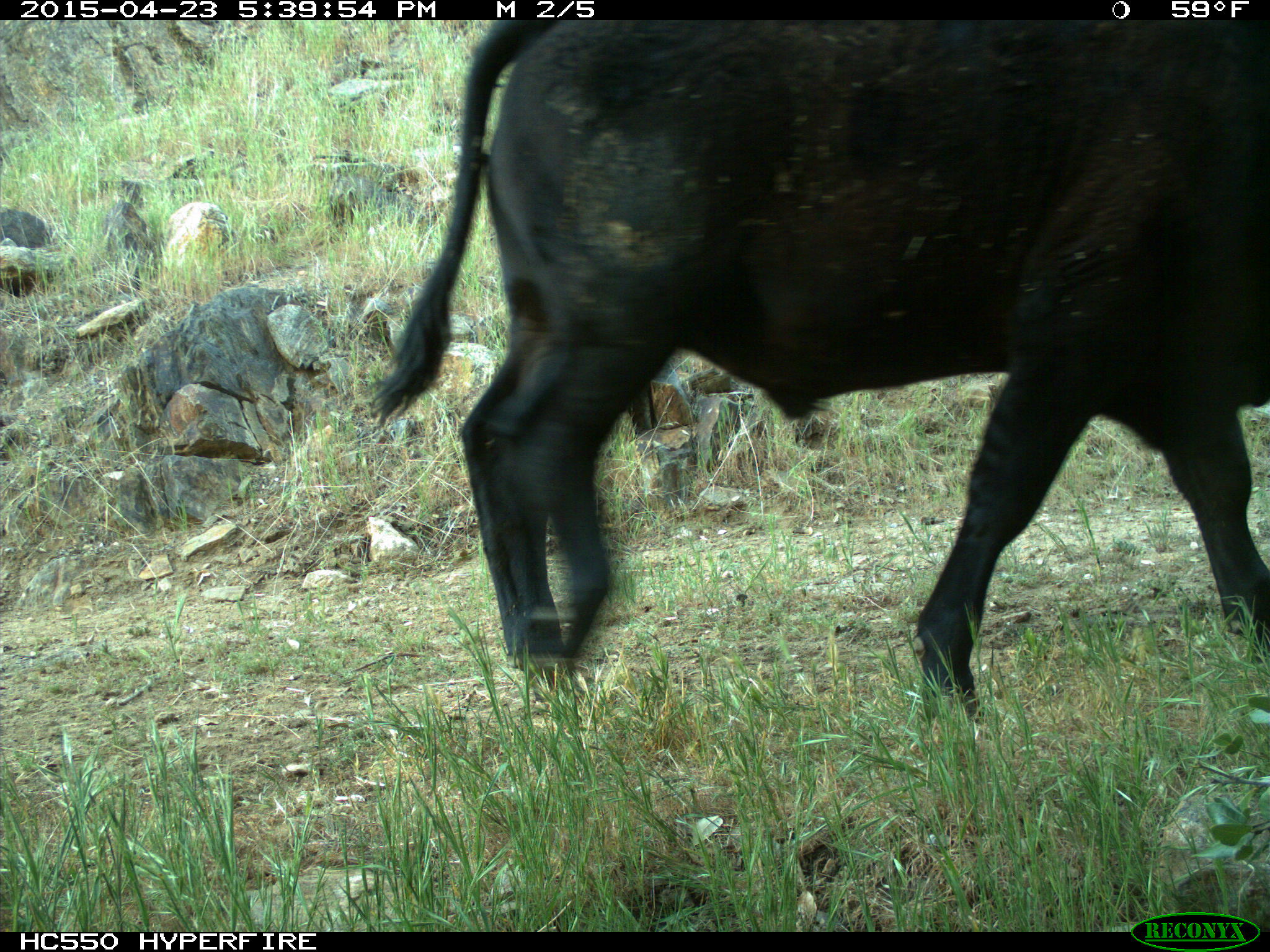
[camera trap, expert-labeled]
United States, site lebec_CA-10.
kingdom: Animalia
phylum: Chordata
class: Mammalia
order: Artiodactyla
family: Bovidae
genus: Bos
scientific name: Bos taurus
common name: domestic cow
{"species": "Bos taurus (domestic cow)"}